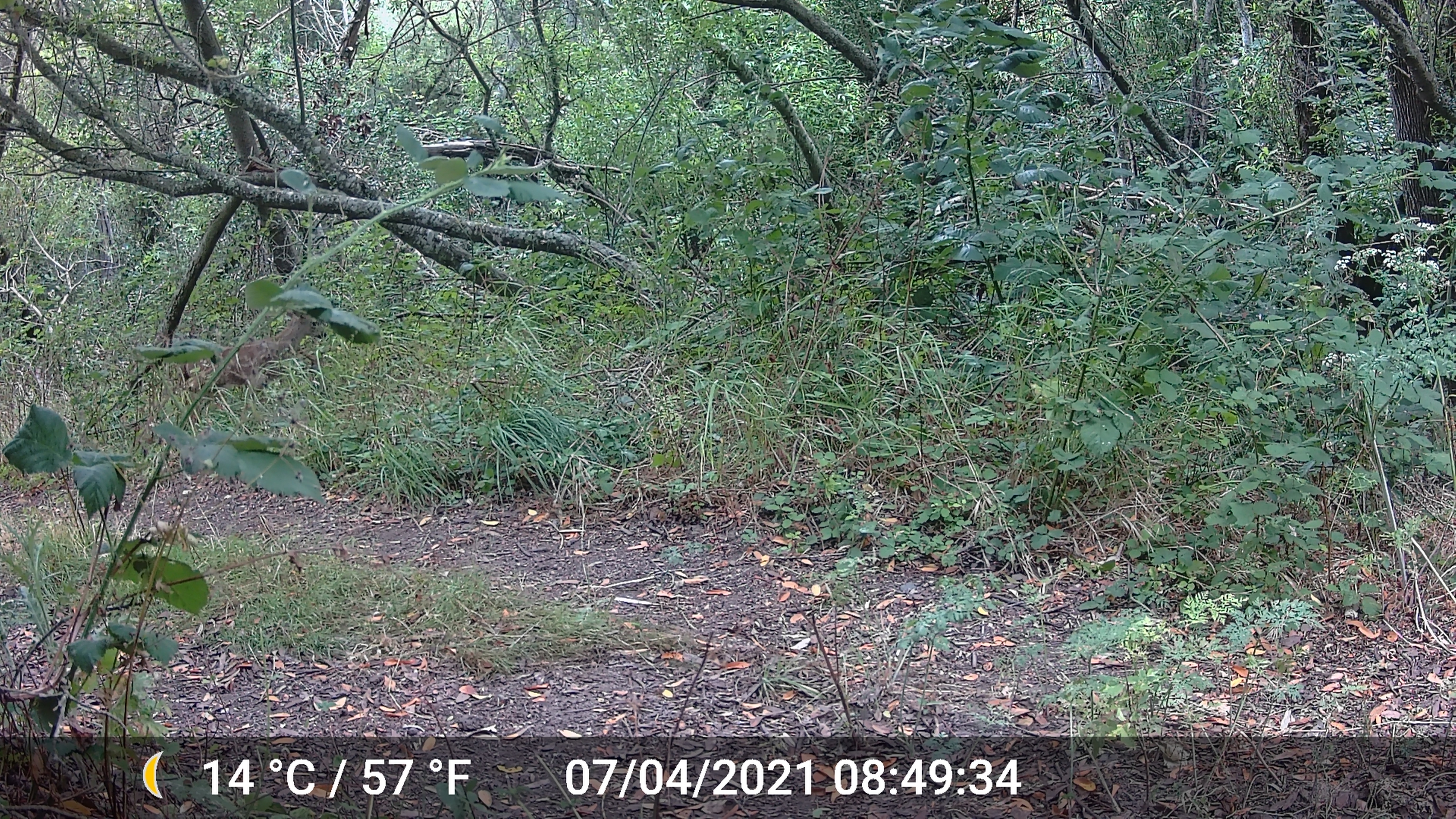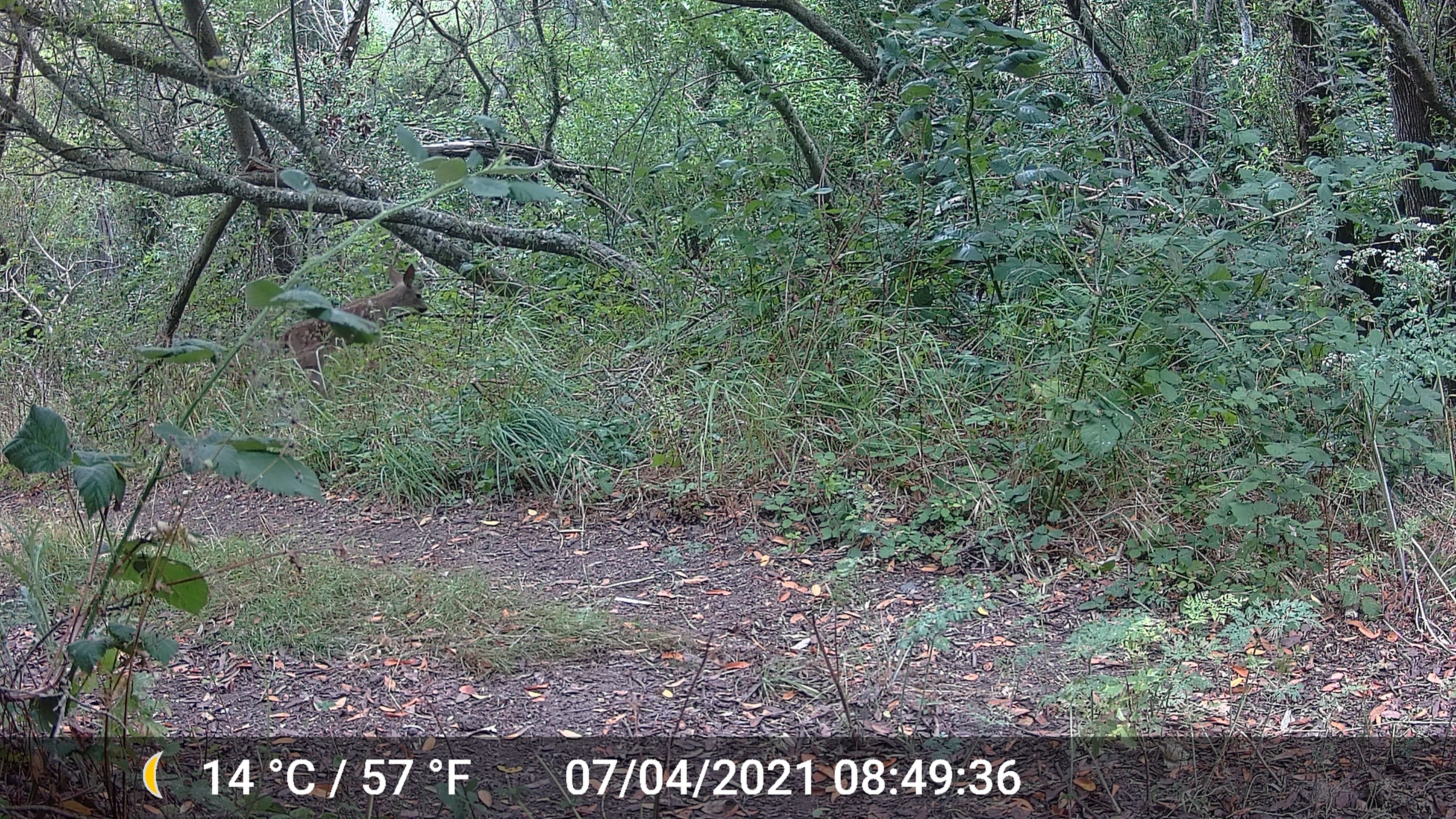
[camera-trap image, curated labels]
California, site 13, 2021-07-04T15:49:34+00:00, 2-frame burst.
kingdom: Animalia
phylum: Chordata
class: Mammalia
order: Artiodactyla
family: Cervidae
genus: Odocoileus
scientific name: Odocoileus hemionus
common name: mule deer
Mule deer (Odocoileus hemionus).